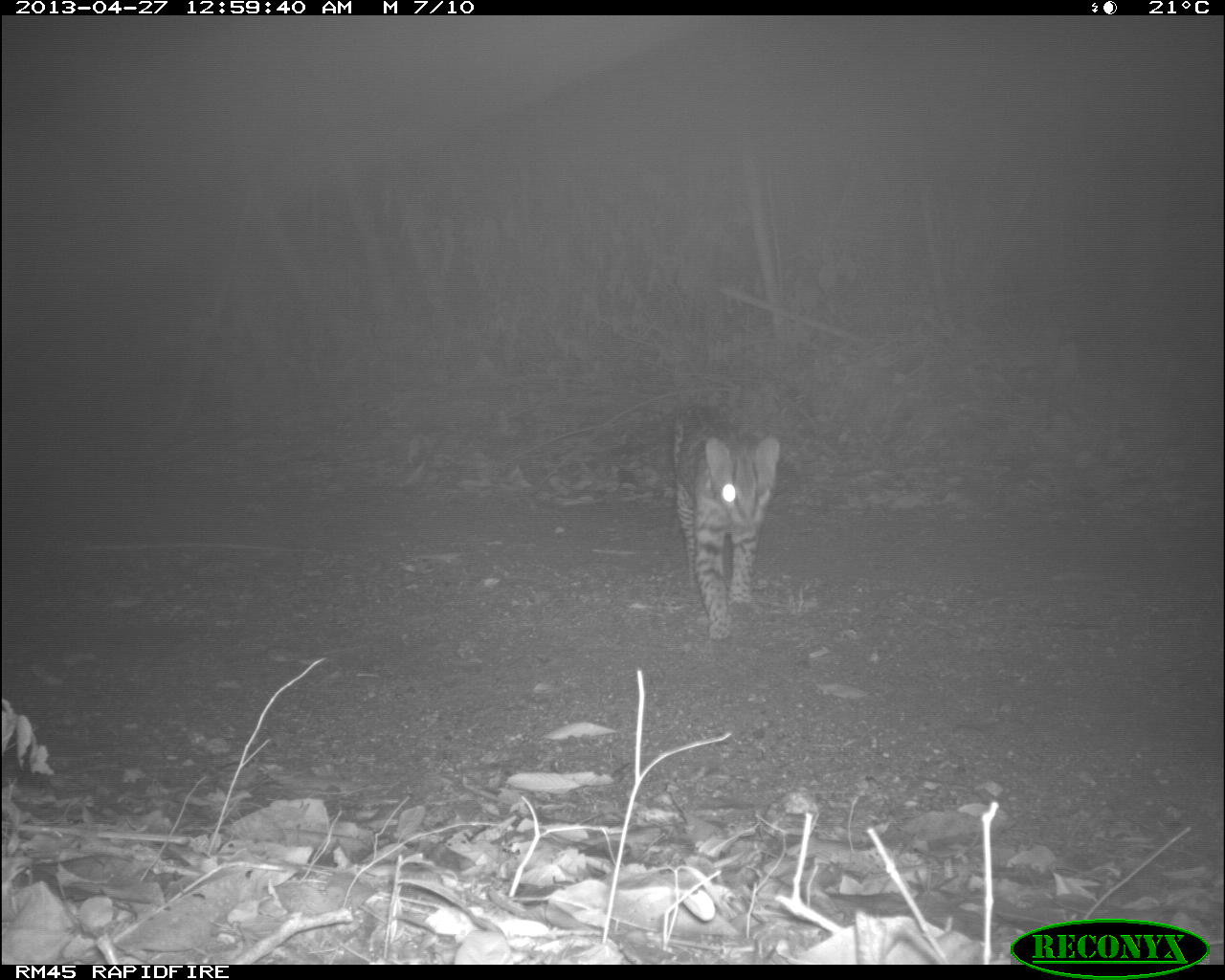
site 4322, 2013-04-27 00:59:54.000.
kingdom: Animalia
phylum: Chordata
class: Mammalia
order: Carnivora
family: Felidae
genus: Leopardus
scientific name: Leopardus pardalis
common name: ocelot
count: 1